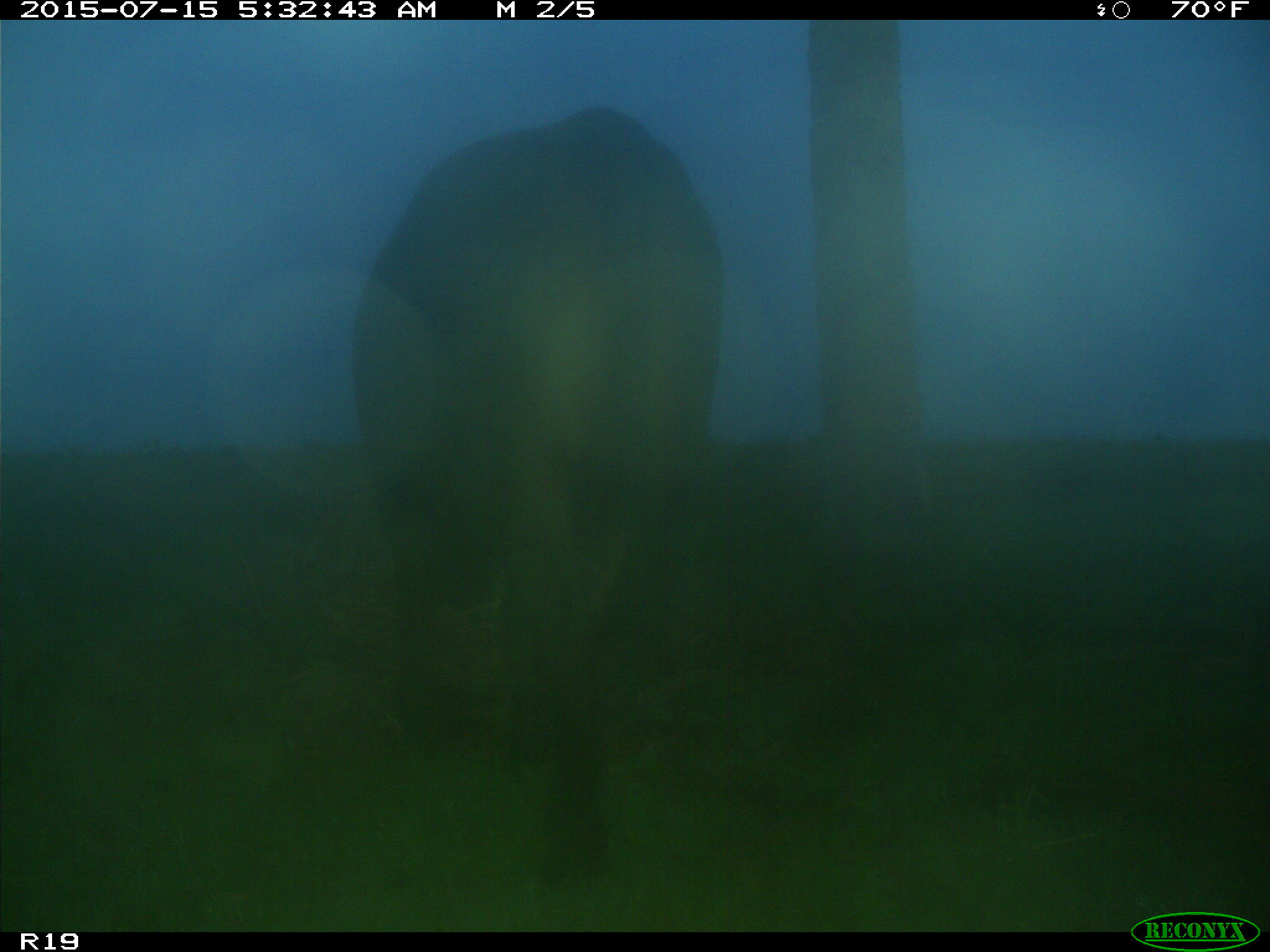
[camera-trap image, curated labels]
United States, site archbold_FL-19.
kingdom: Animalia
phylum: Chordata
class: Mammalia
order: Artiodactyla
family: Bovidae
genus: Bos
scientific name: Bos taurus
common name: domestic cow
Bos taurus (domestic cow).